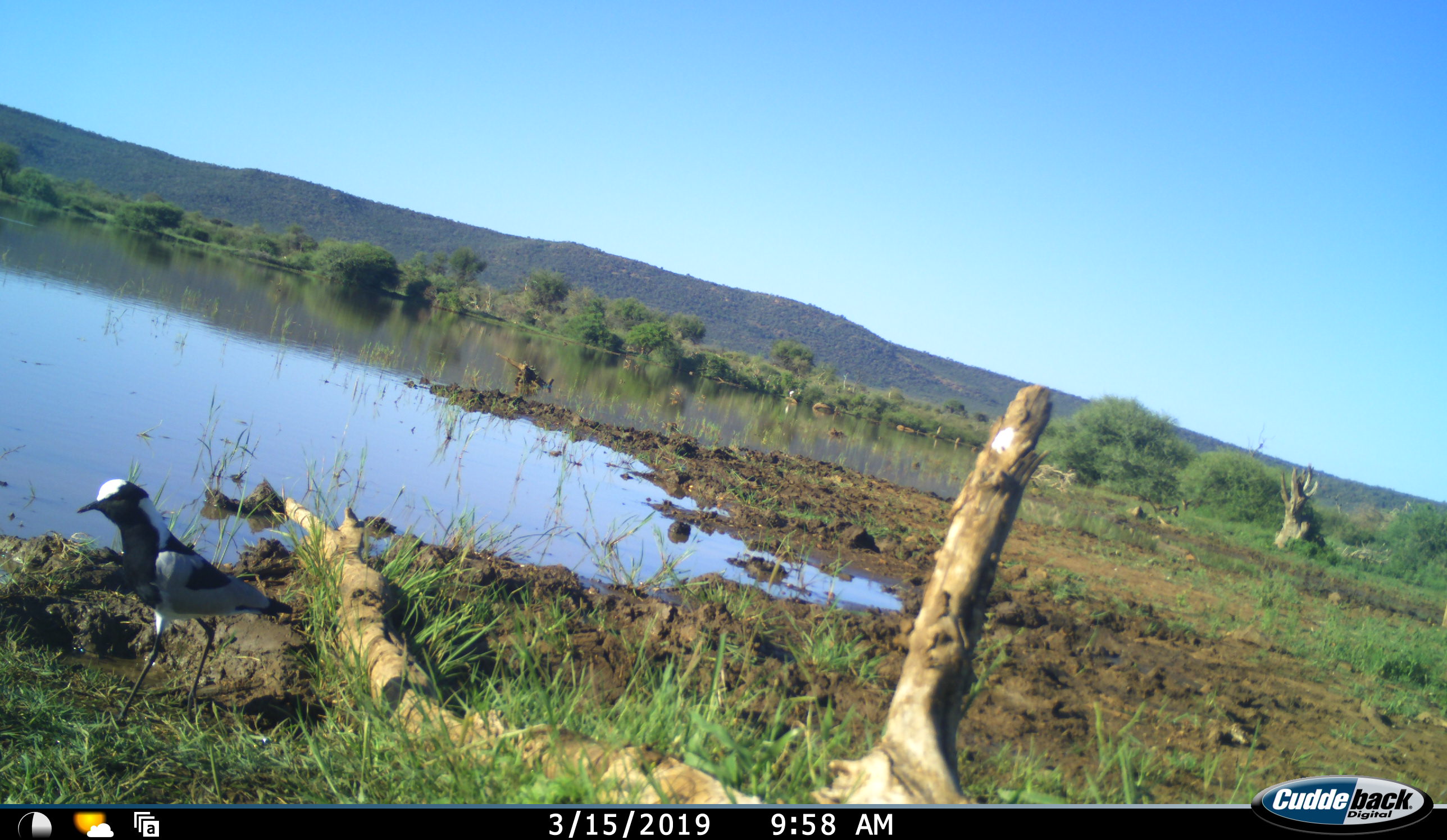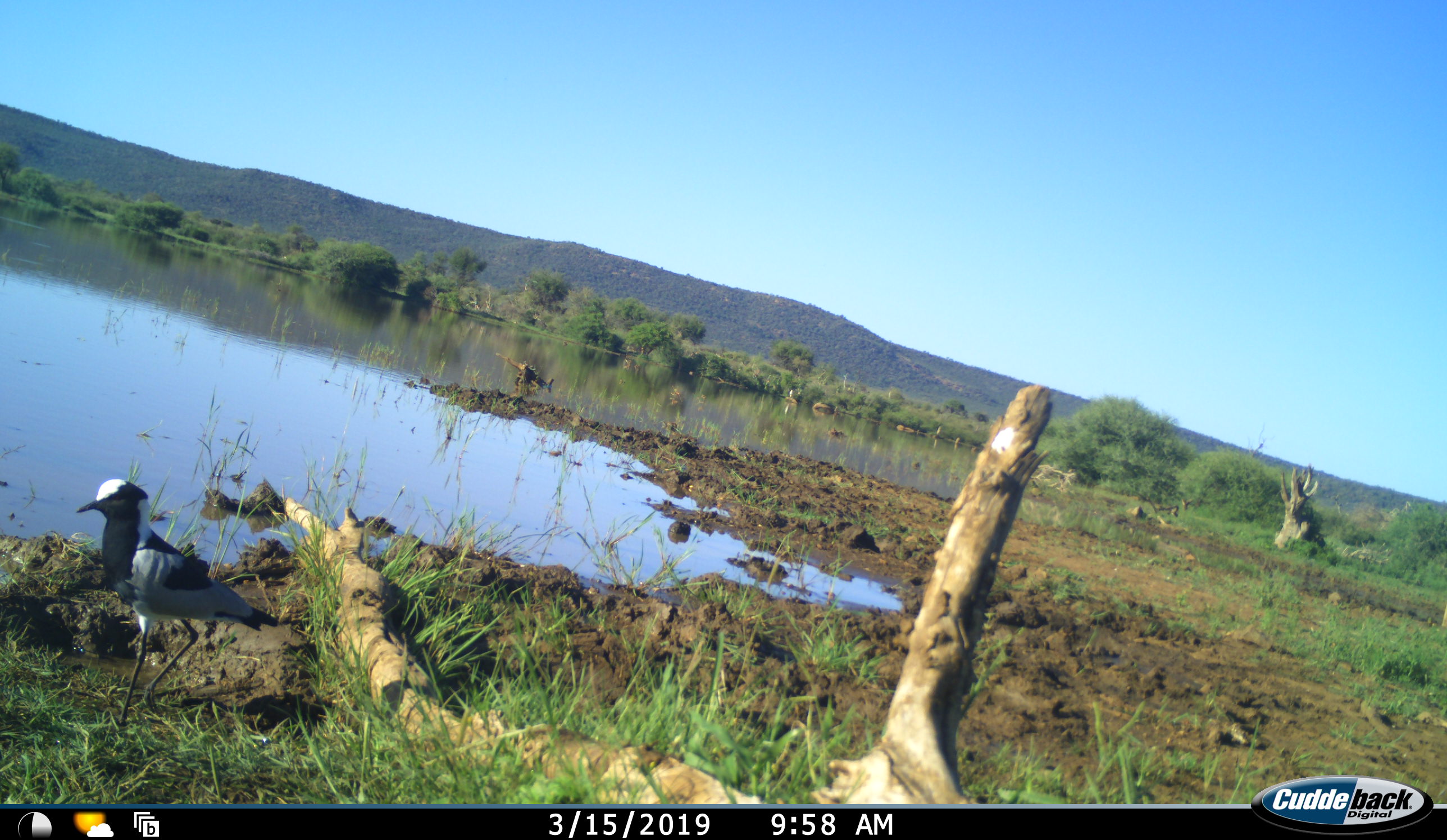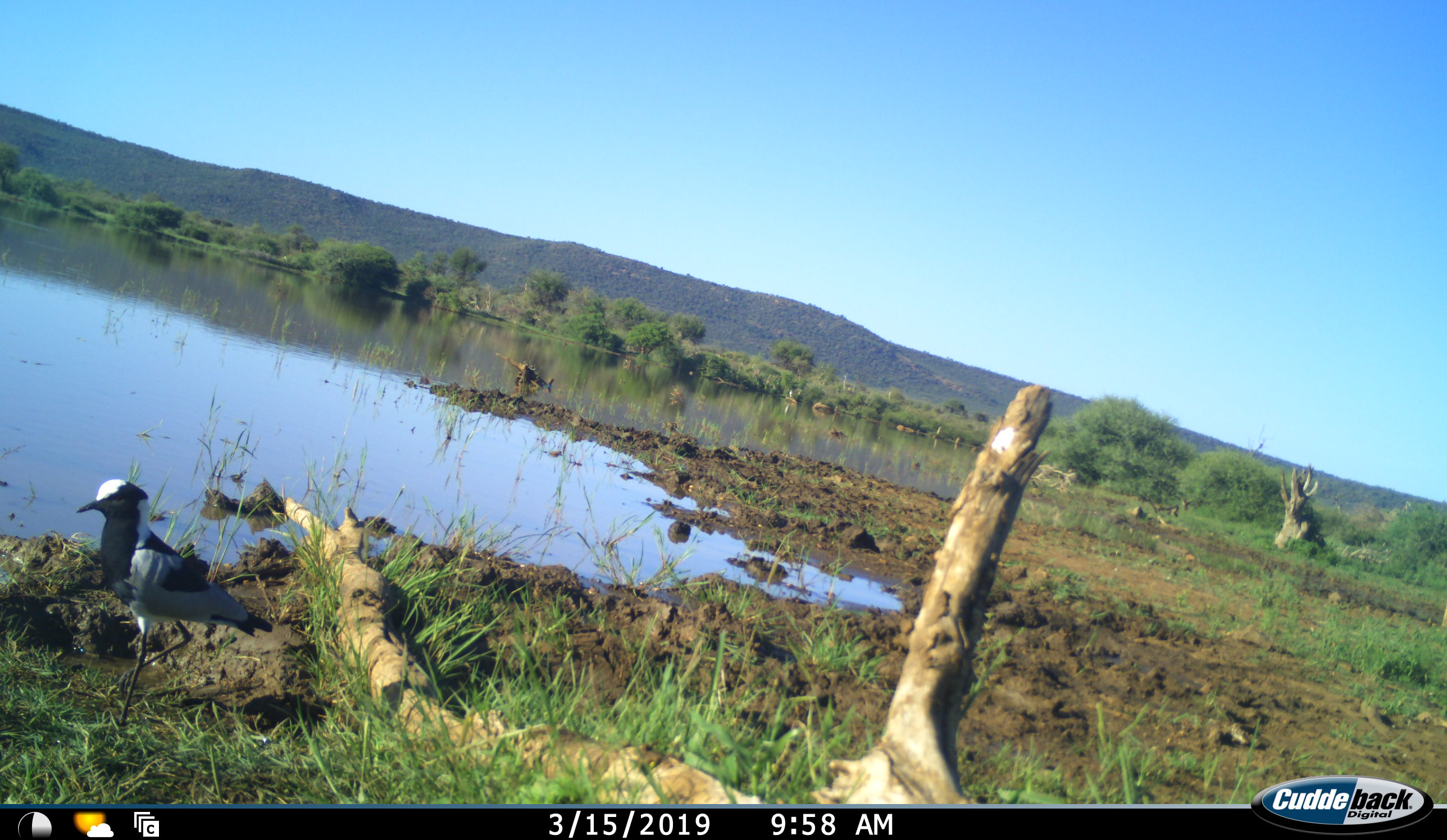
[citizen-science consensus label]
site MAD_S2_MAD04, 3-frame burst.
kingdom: Animalia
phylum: Chordata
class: Aves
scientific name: Aves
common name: bird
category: birdother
Birdother (bird) (Aves), count 1. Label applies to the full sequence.